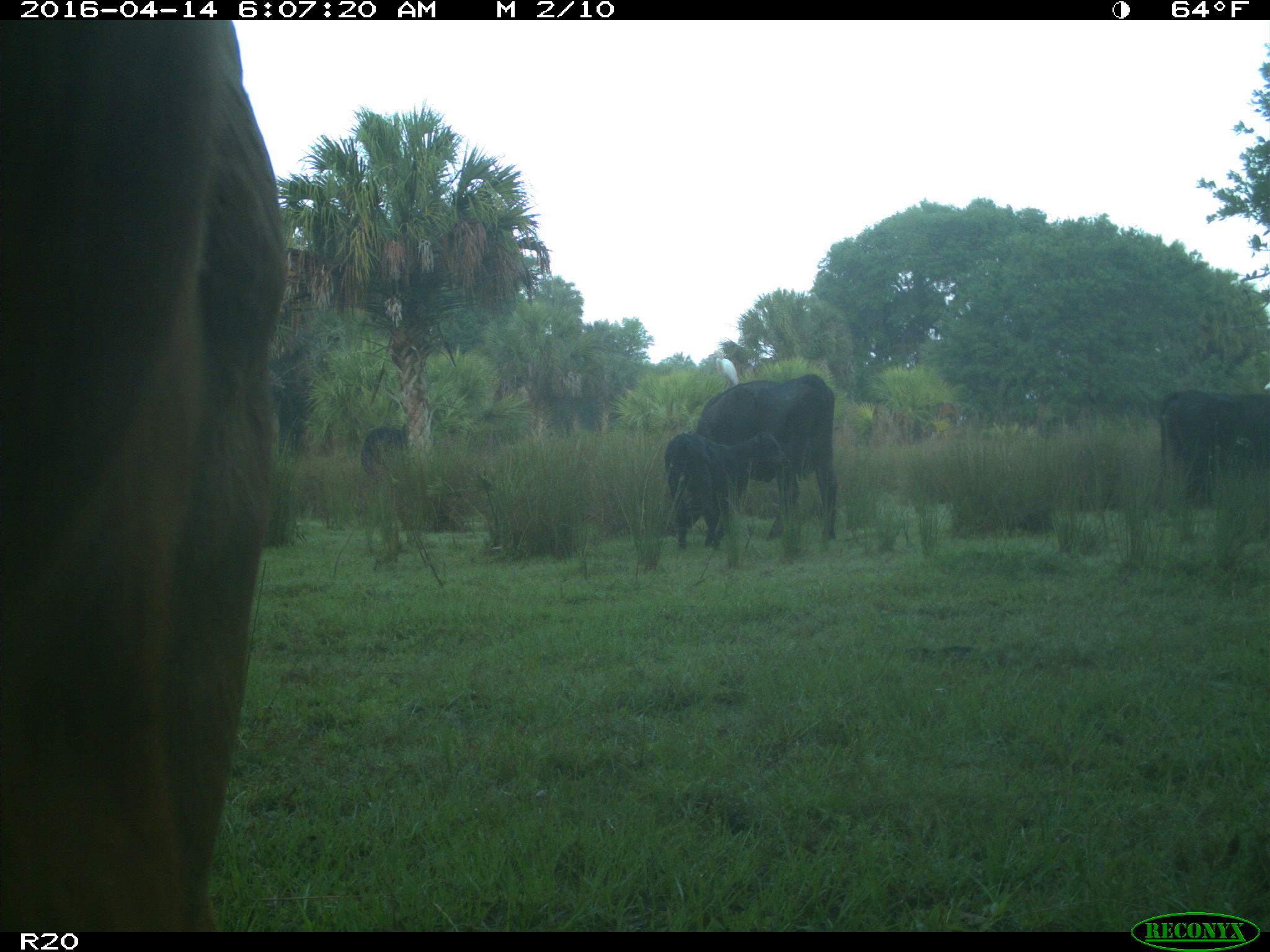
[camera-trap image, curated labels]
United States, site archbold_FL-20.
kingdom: Animalia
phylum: Chordata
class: Mammalia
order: Artiodactyla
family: Bovidae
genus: Bos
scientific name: Bos taurus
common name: domestic cow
Bos taurus (domestic cow).